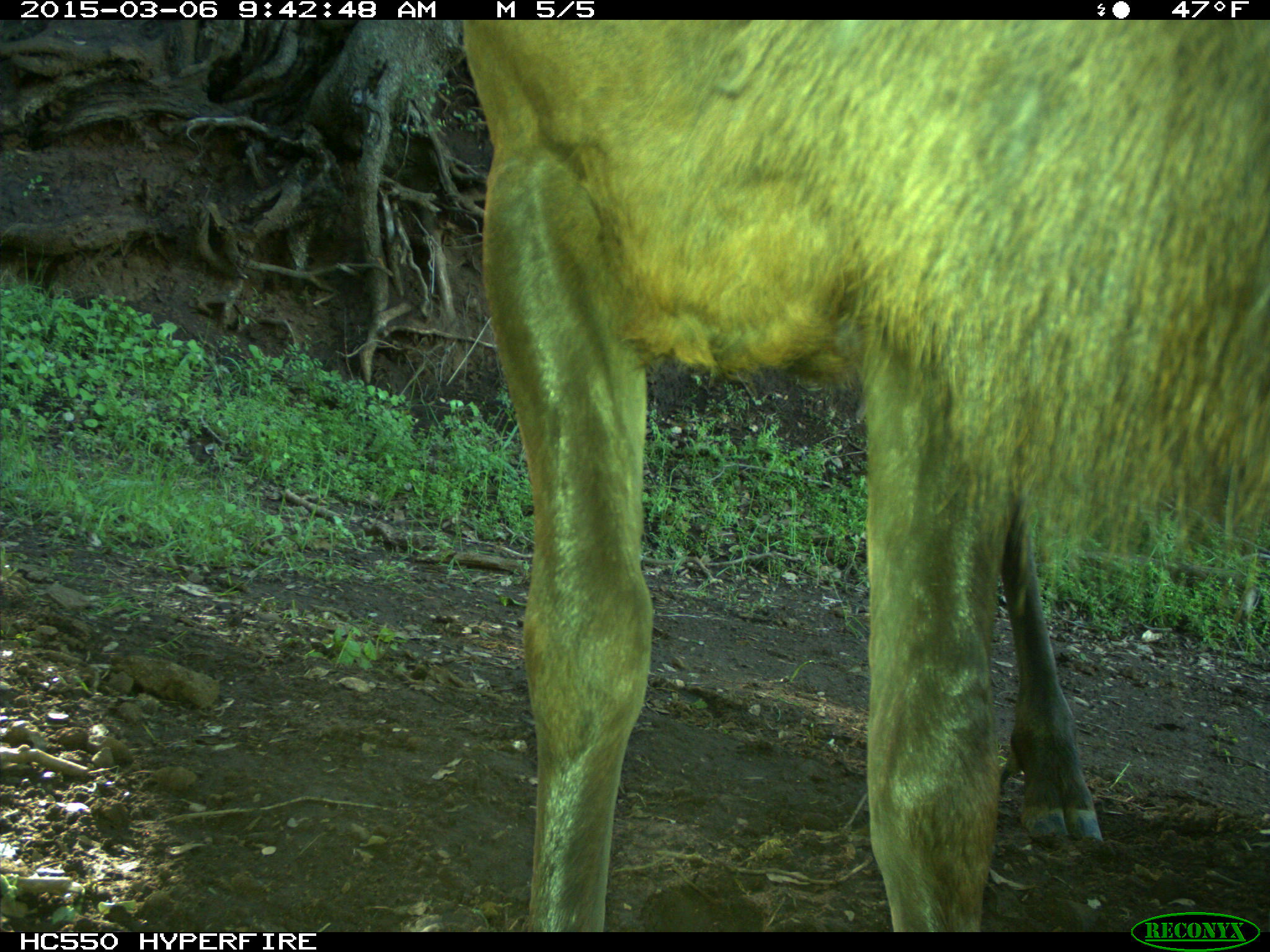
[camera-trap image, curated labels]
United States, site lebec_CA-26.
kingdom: Animalia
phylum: Chordata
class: Mammalia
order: Artiodactyla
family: Cervidae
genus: Cervus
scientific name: Cervus canadensis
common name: elk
Cervus canadensis (elk).